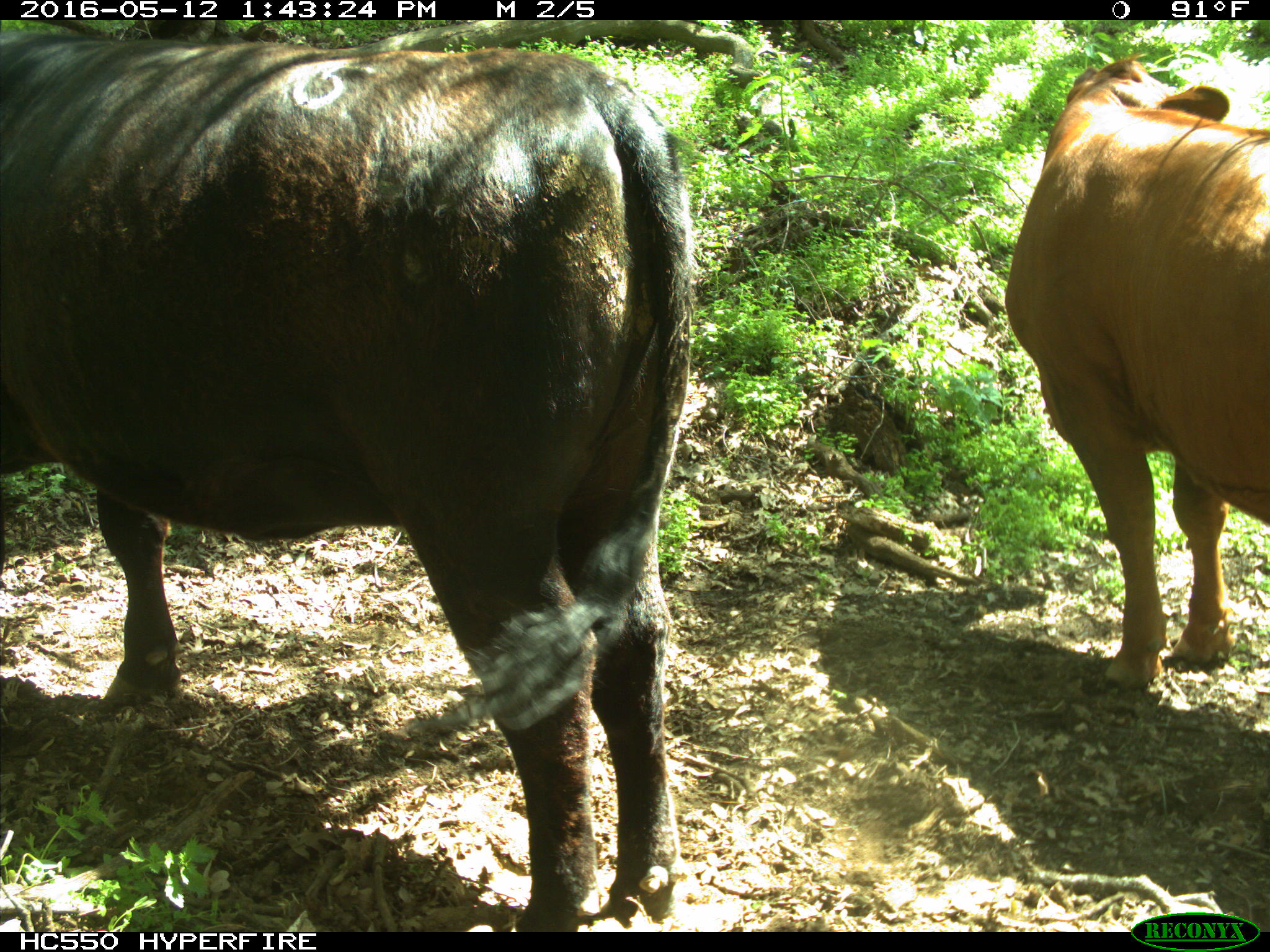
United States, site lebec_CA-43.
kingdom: Animalia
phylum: Chordata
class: Mammalia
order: Artiodactyla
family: Bovidae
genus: Bos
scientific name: Bos taurus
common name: domestic cow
Bos taurus (domestic cow).